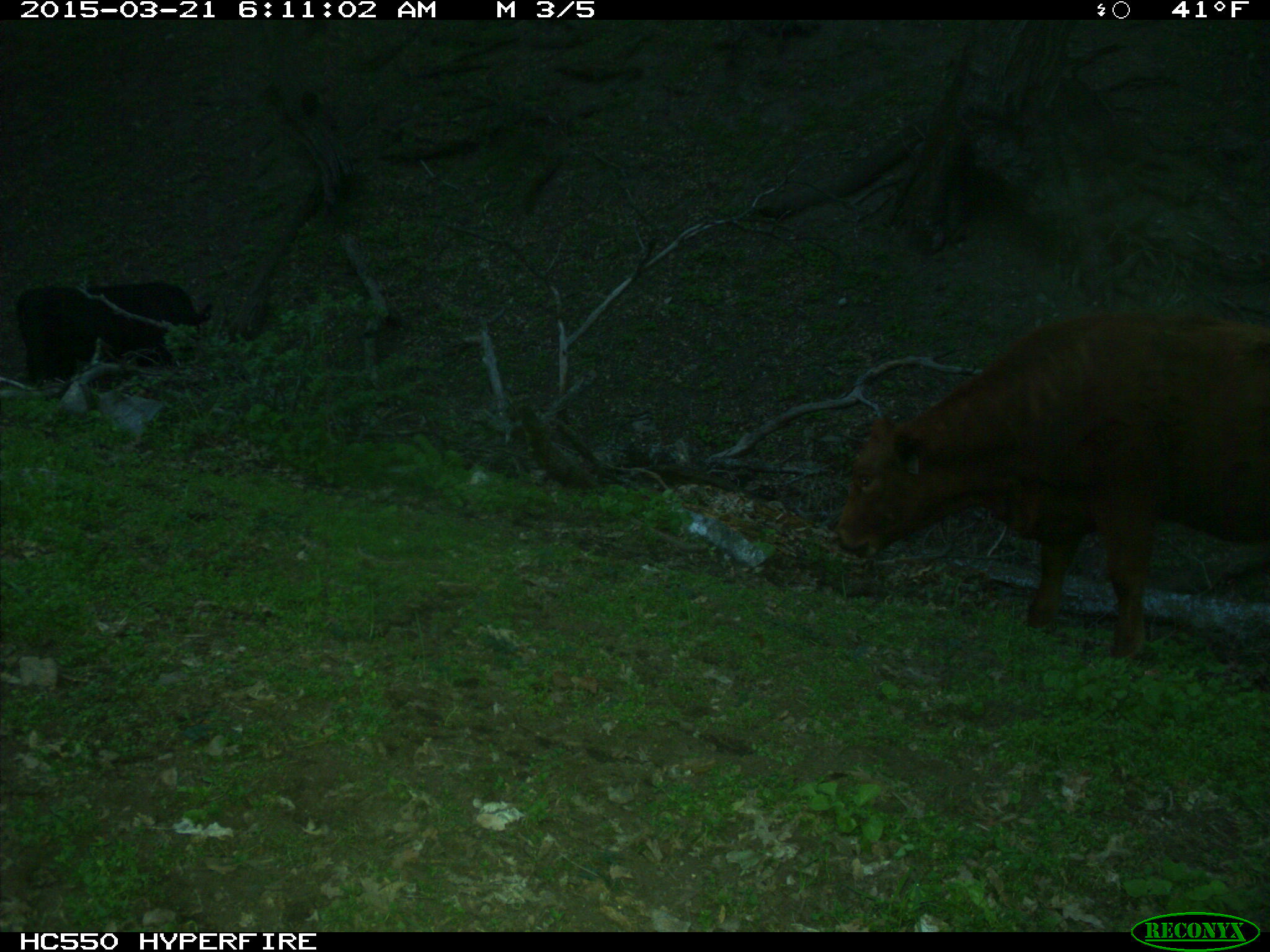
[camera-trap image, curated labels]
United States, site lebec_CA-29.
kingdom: Animalia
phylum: Chordata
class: Mammalia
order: Artiodactyla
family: Bovidae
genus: Bos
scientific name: Bos taurus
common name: domestic cow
Bos taurus (domestic cow).